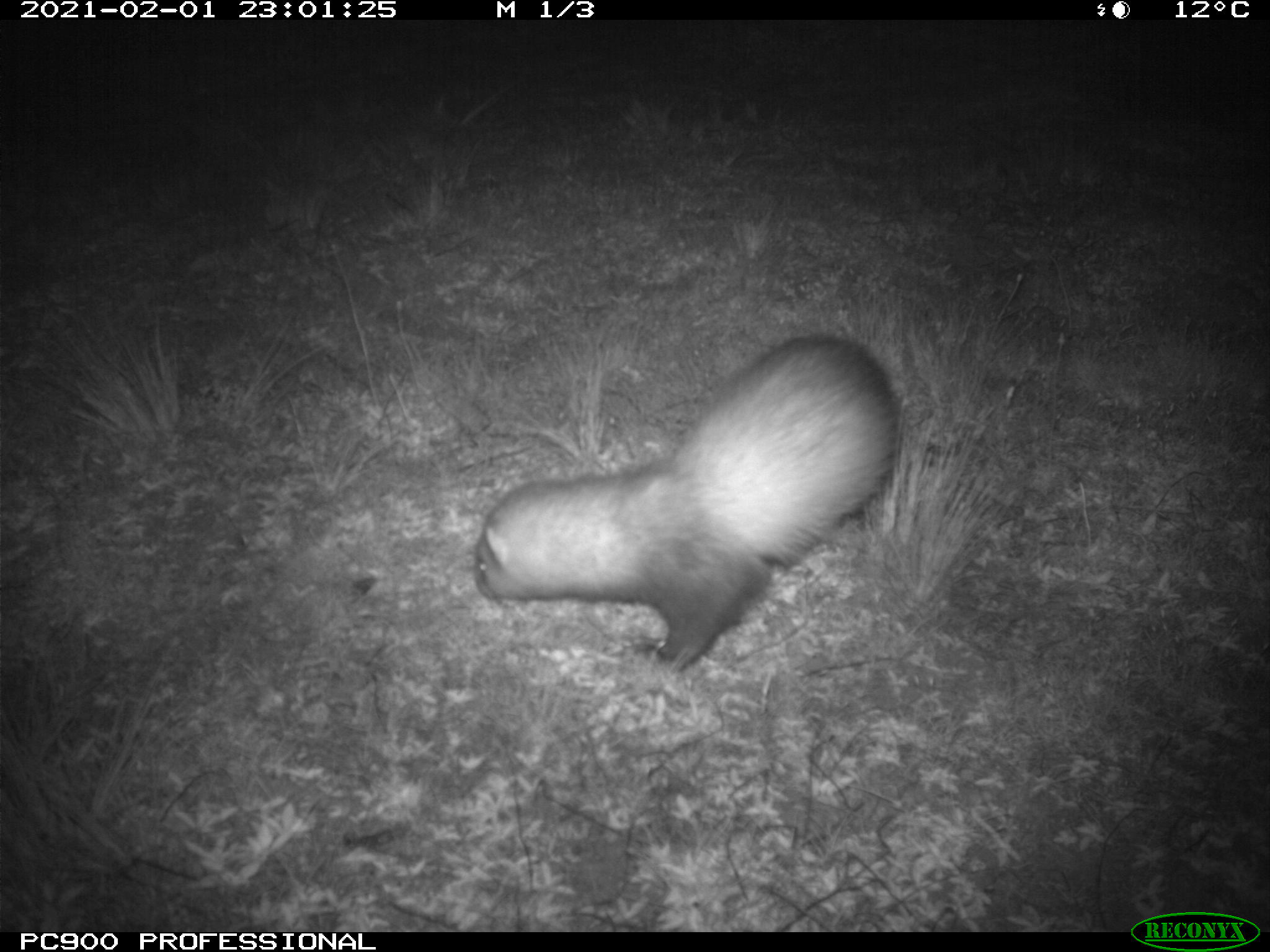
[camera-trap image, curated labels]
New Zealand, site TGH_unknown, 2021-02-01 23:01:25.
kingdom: Animalia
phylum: Chordata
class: Mammalia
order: Carnivora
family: Mustelidae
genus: Mustela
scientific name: Mustela furo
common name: ferret